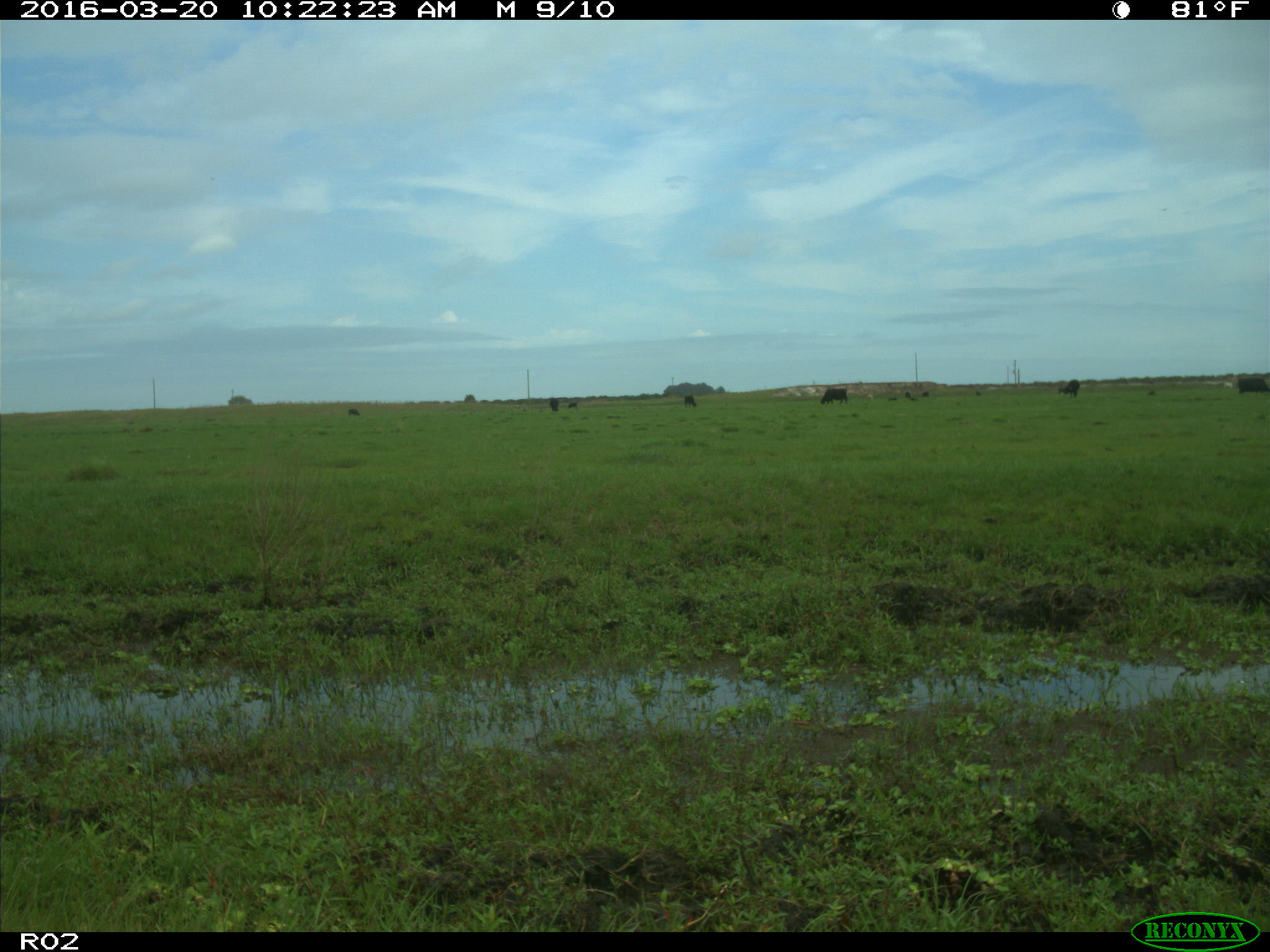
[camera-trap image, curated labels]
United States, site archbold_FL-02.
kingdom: Animalia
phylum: Chordata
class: Mammalia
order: Artiodactyla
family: Bovidae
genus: Bos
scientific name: Bos taurus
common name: domestic cow